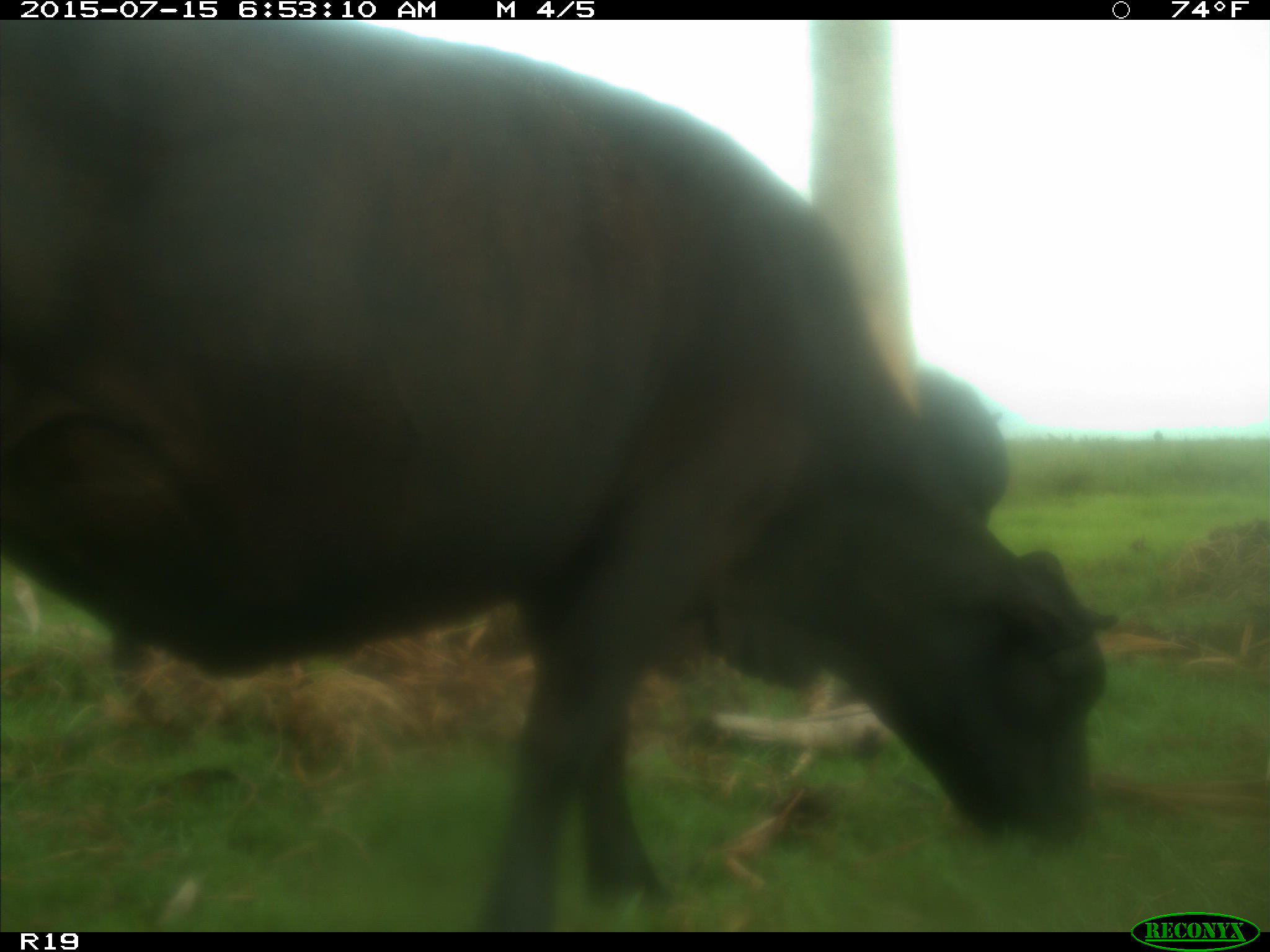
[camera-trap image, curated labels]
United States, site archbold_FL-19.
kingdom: Animalia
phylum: Chordata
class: Mammalia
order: Artiodactyla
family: Bovidae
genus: Bos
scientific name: Bos taurus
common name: domestic cow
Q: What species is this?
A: Bos taurus (domestic cow).